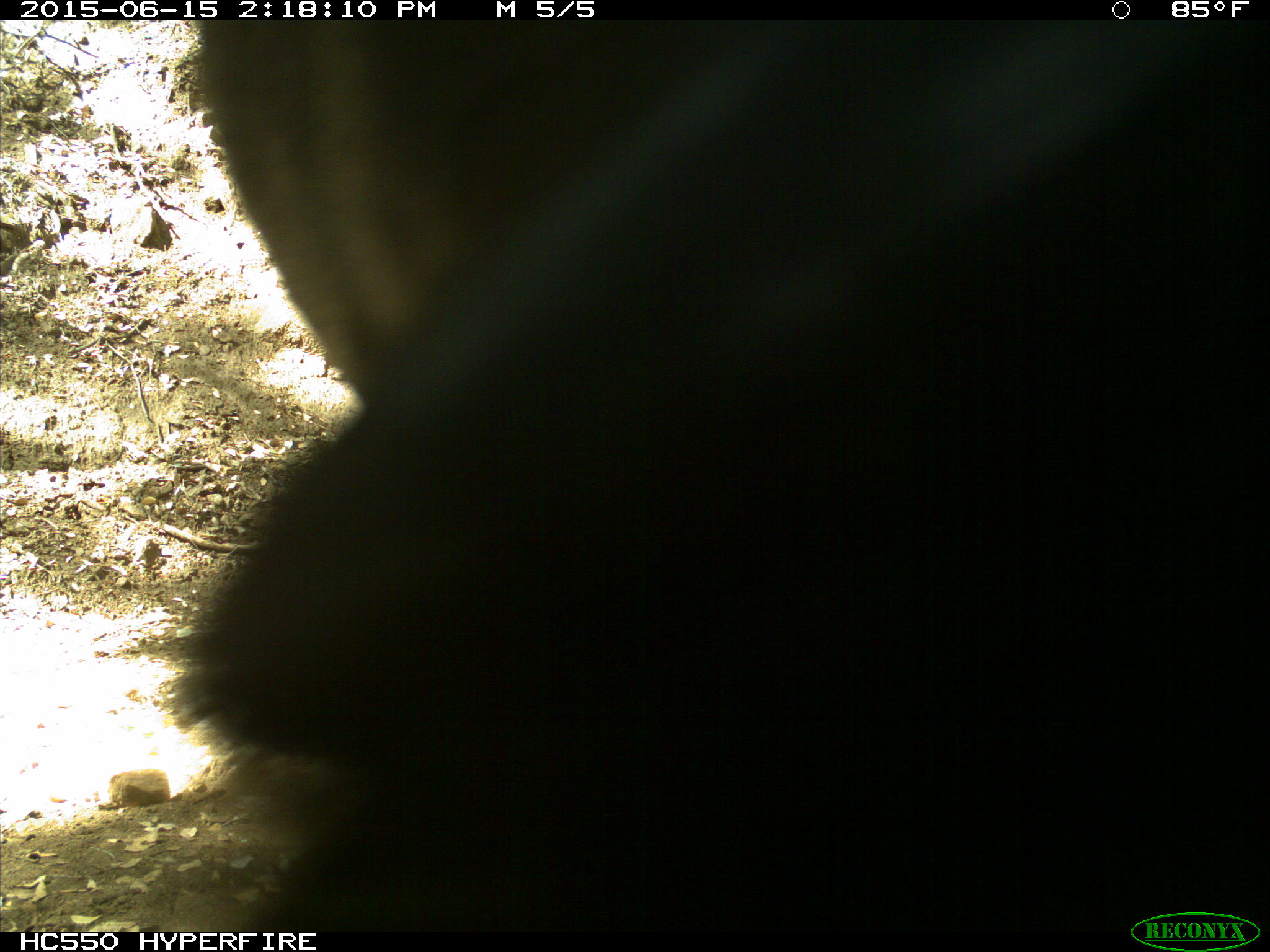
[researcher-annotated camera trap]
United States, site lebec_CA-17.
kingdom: Animalia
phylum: Chordata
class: Mammalia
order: Artiodactyla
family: Bovidae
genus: Bos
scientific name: Bos taurus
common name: domestic cow